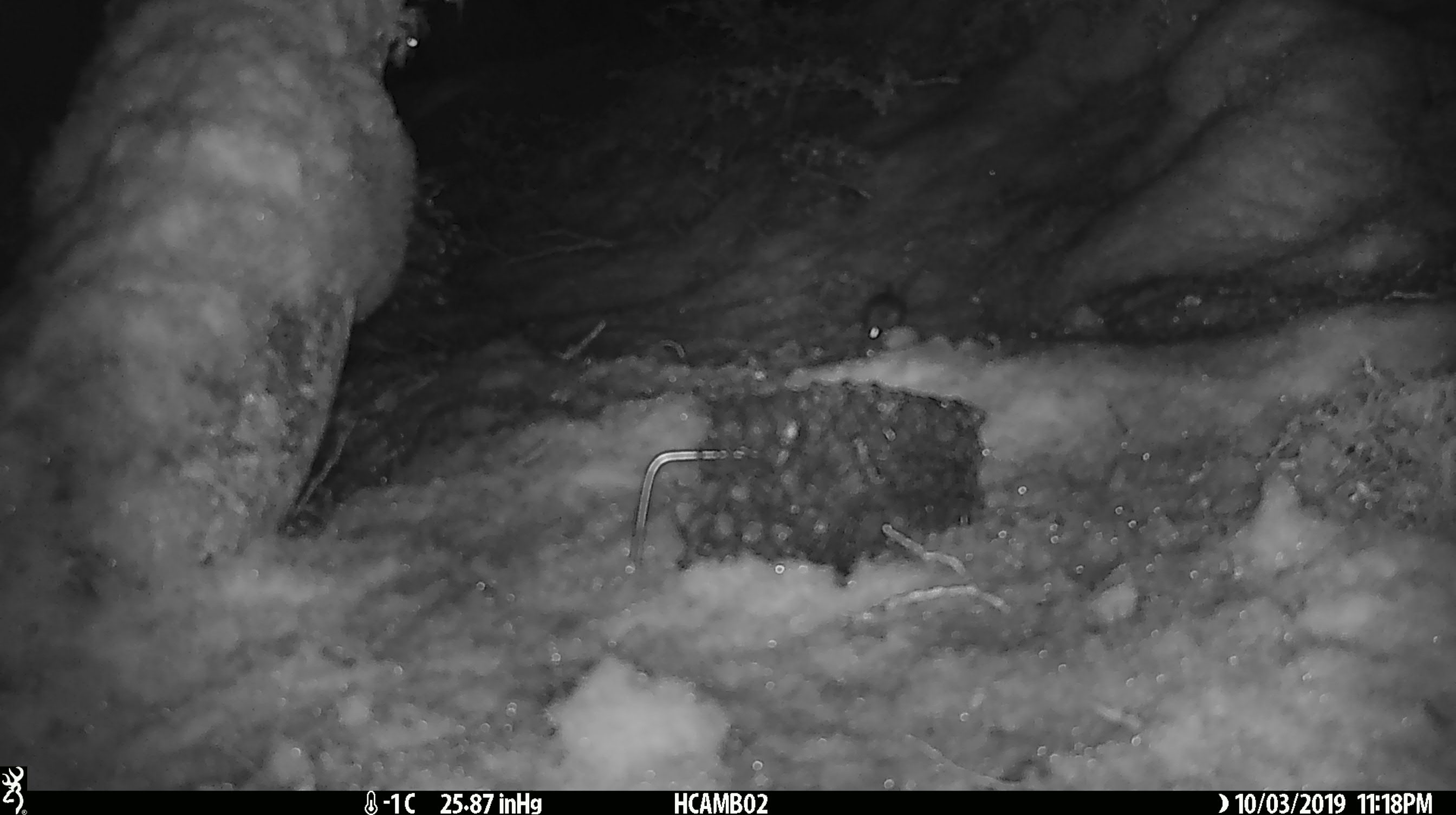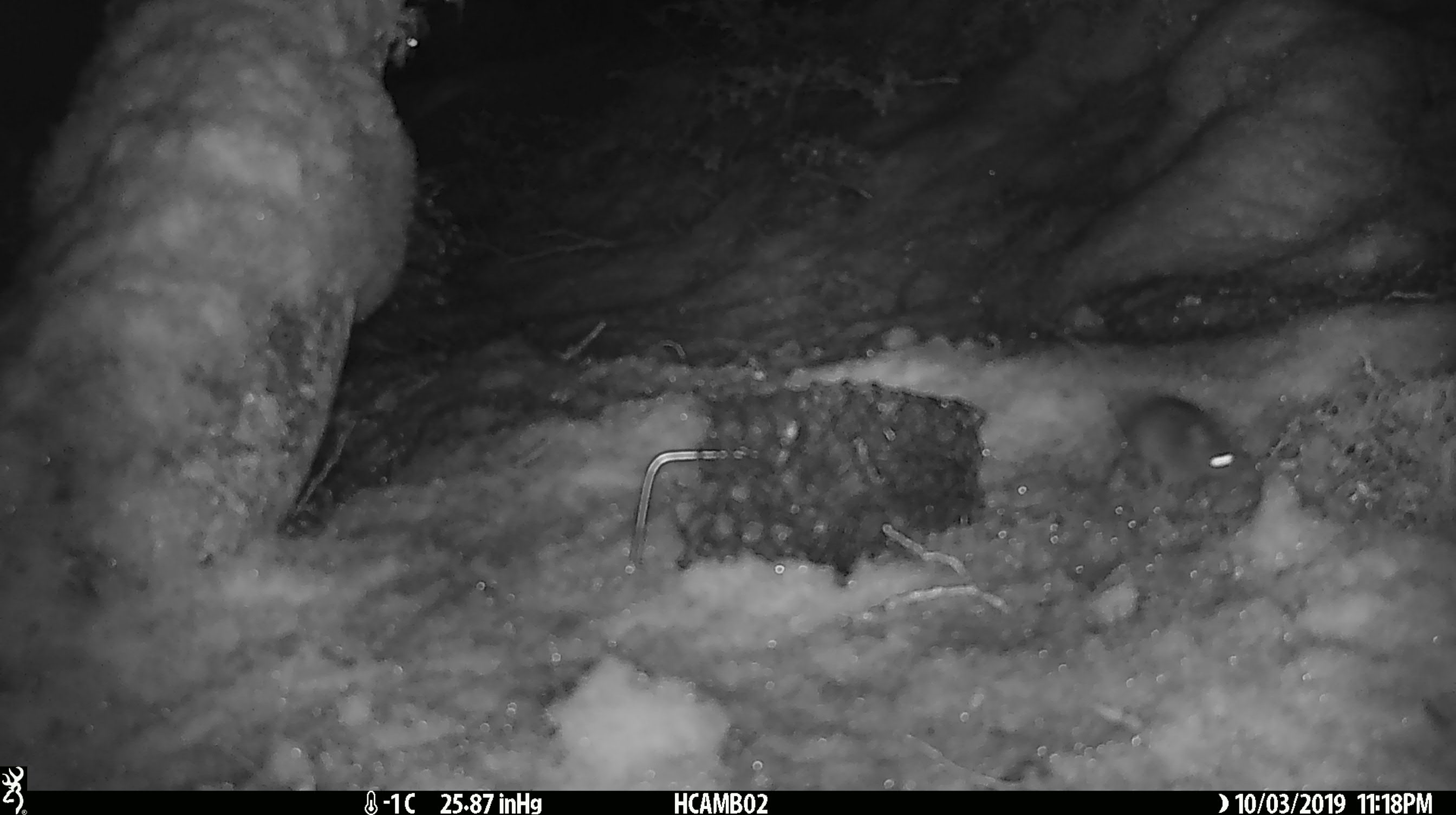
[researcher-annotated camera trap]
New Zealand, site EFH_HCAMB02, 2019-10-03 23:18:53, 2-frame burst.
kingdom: Animalia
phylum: Chordata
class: Mammalia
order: Rodentia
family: Muridae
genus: Mus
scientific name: Mus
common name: mouse